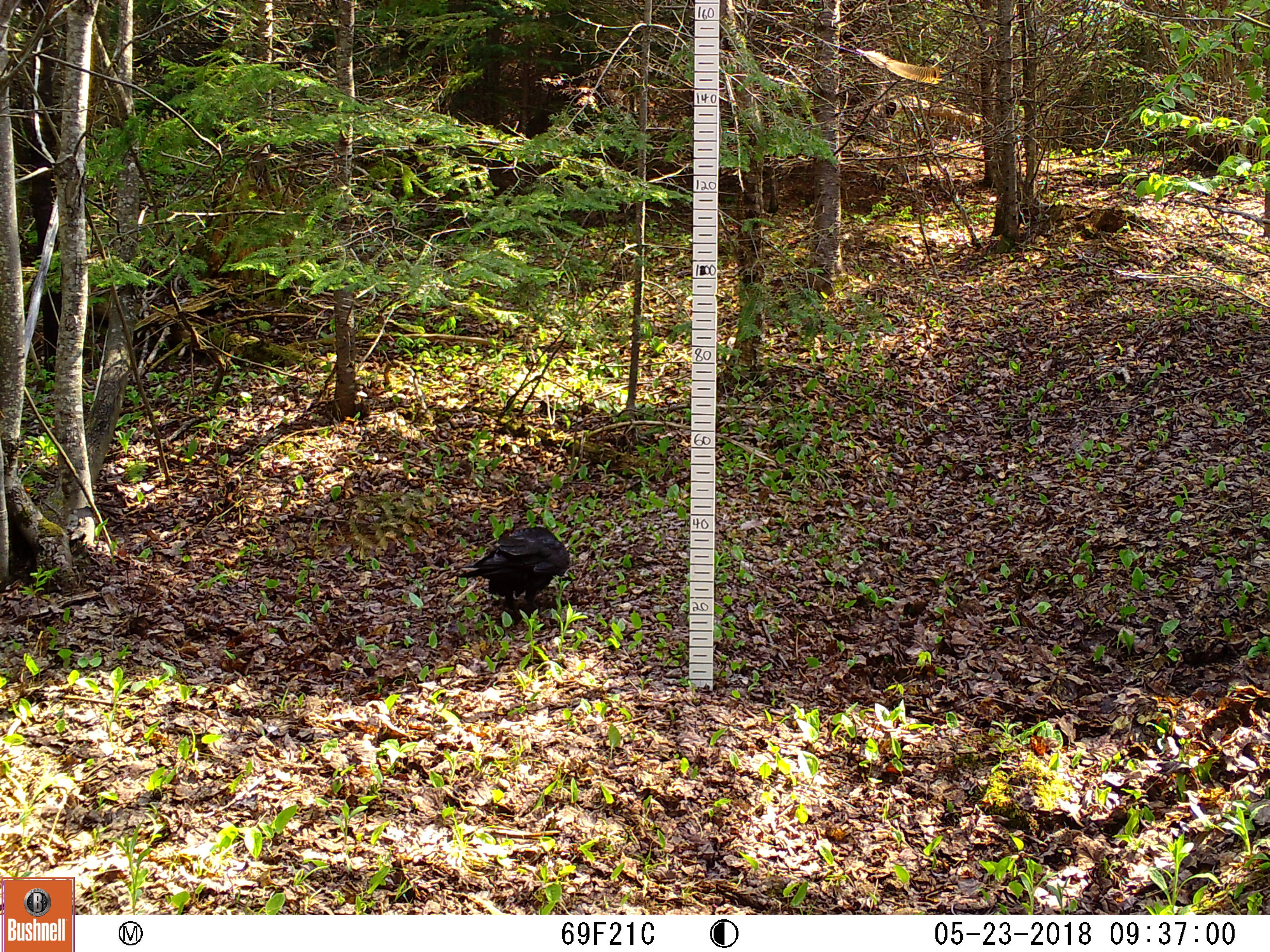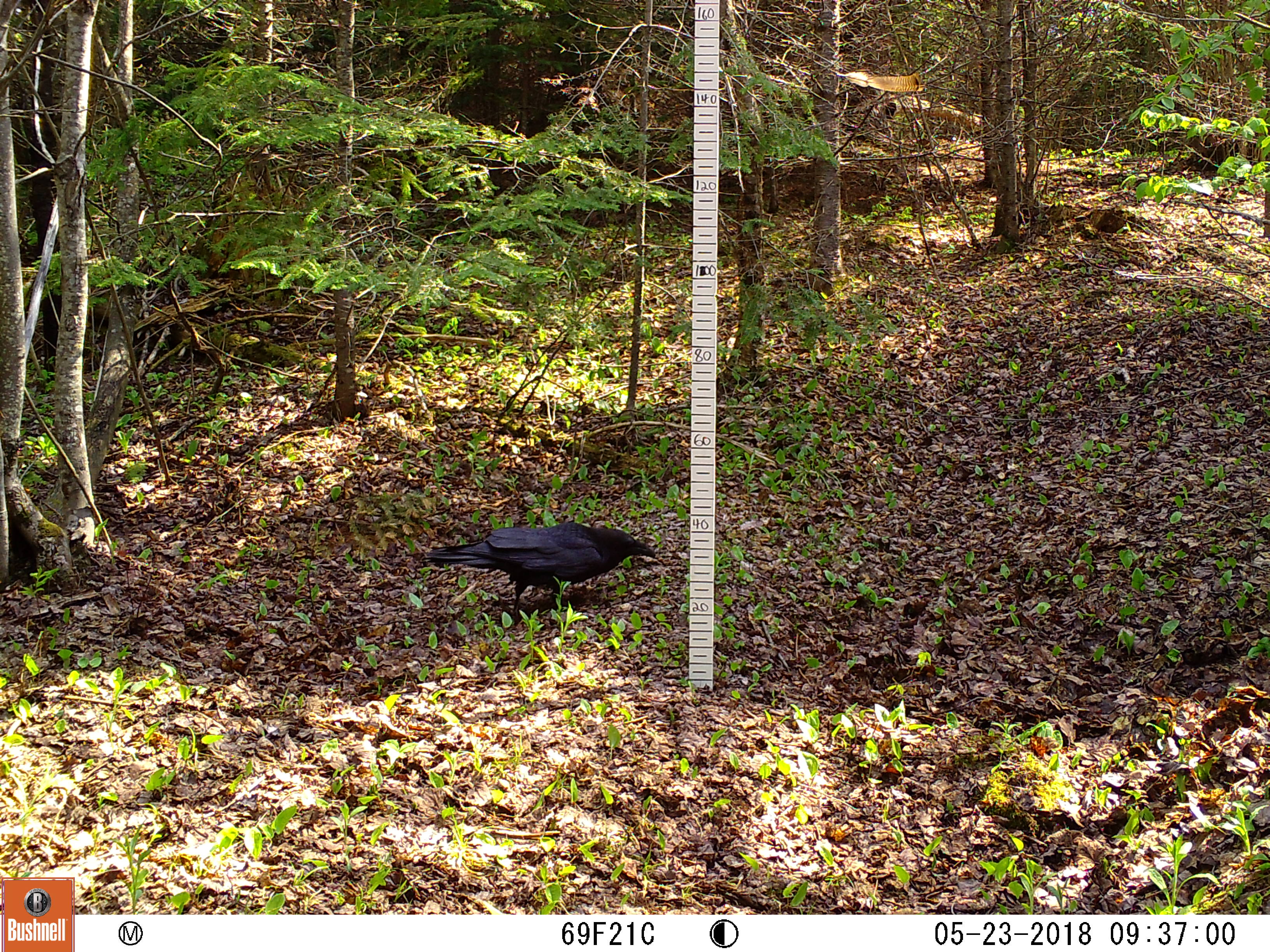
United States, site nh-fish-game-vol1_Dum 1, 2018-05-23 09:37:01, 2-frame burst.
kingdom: Animalia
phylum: Chordata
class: Aves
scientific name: Aves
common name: bird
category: bird sp.